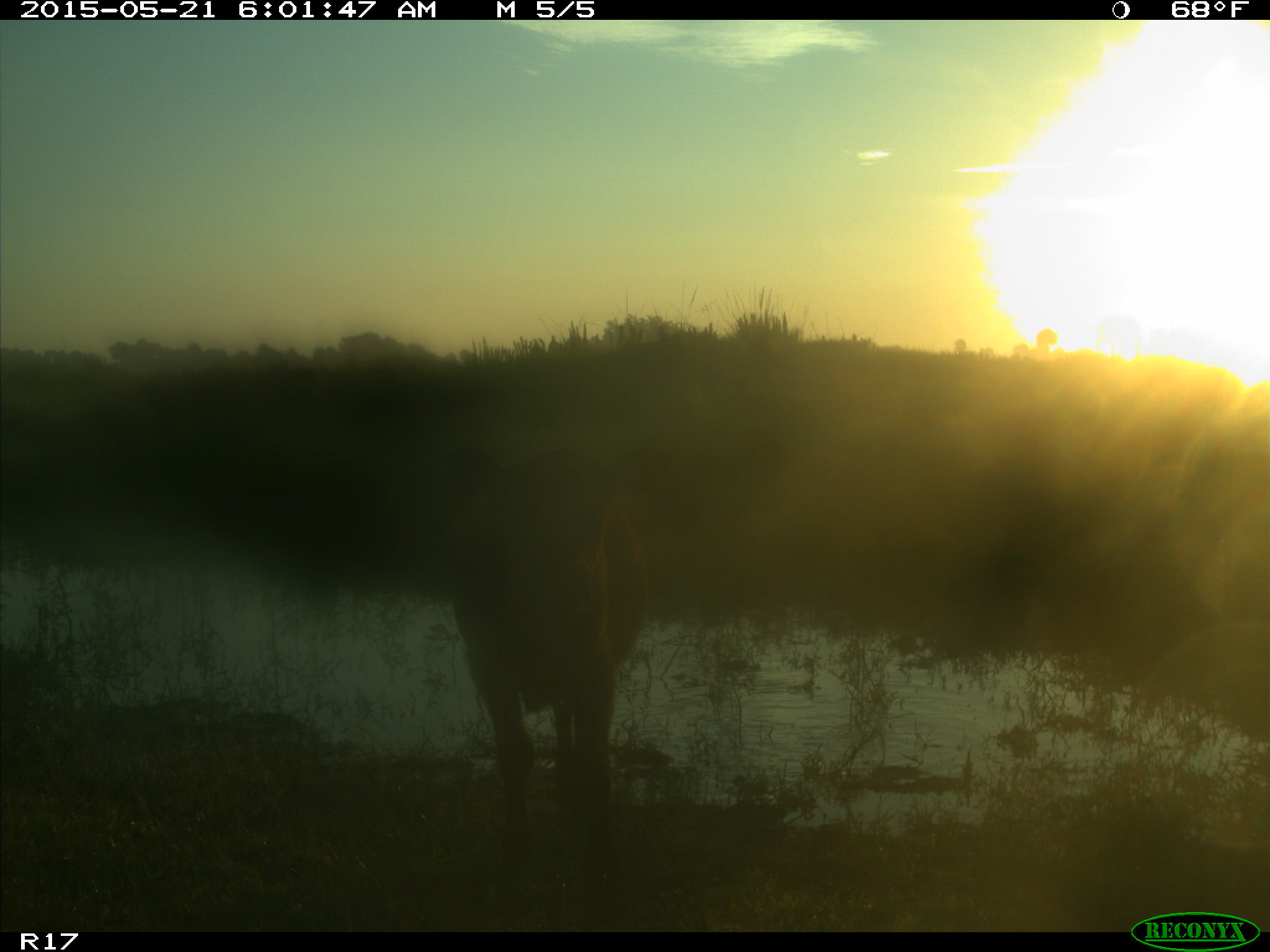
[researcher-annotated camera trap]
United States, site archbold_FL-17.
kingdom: Animalia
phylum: Chordata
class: Mammalia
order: Artiodactyla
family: Bovidae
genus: Bos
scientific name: Bos taurus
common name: domestic cow